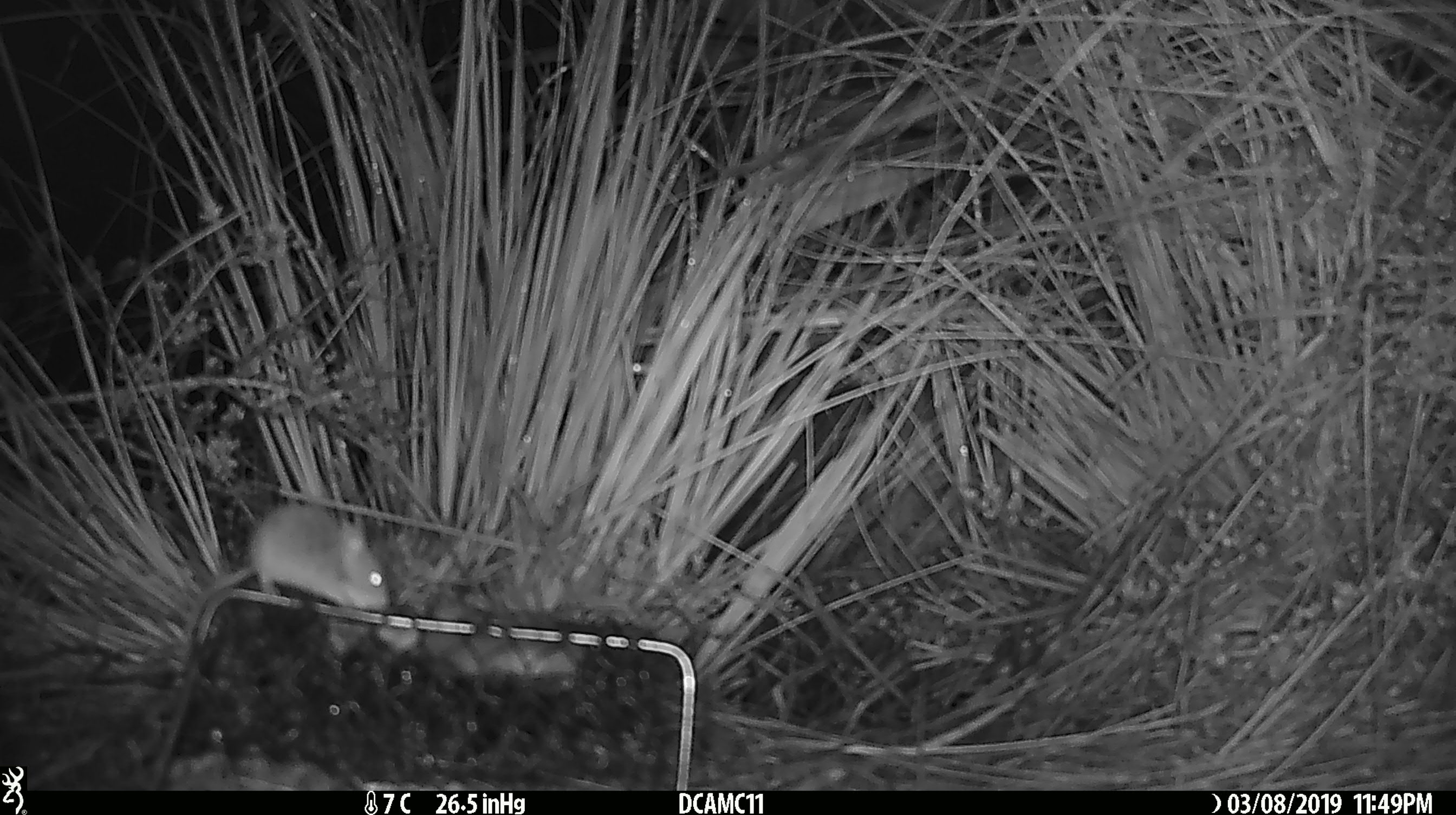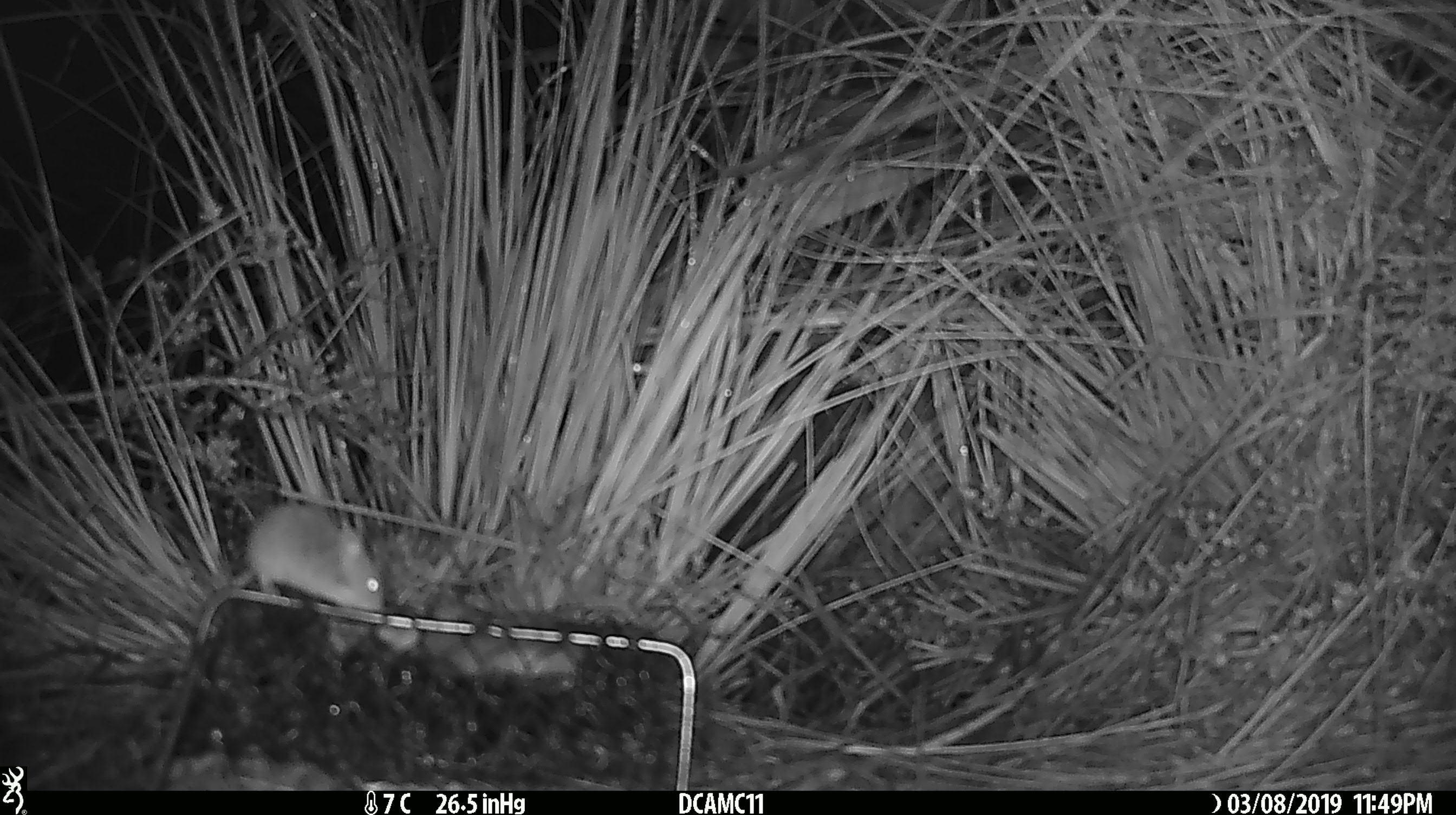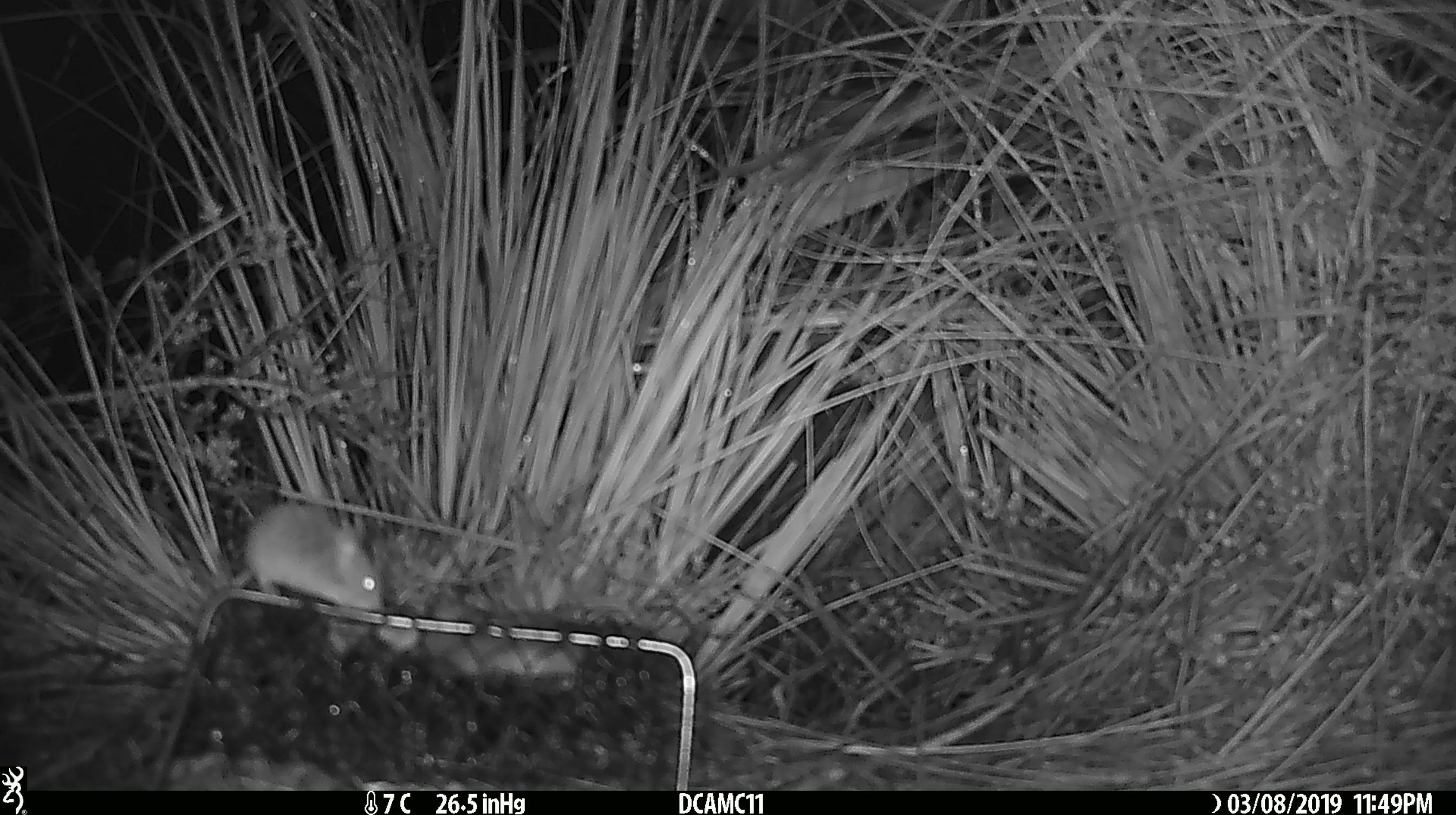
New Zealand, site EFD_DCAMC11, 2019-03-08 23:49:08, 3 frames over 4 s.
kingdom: Animalia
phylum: Chordata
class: Mammalia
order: Rodentia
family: Muridae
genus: Mus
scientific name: Mus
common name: mouse